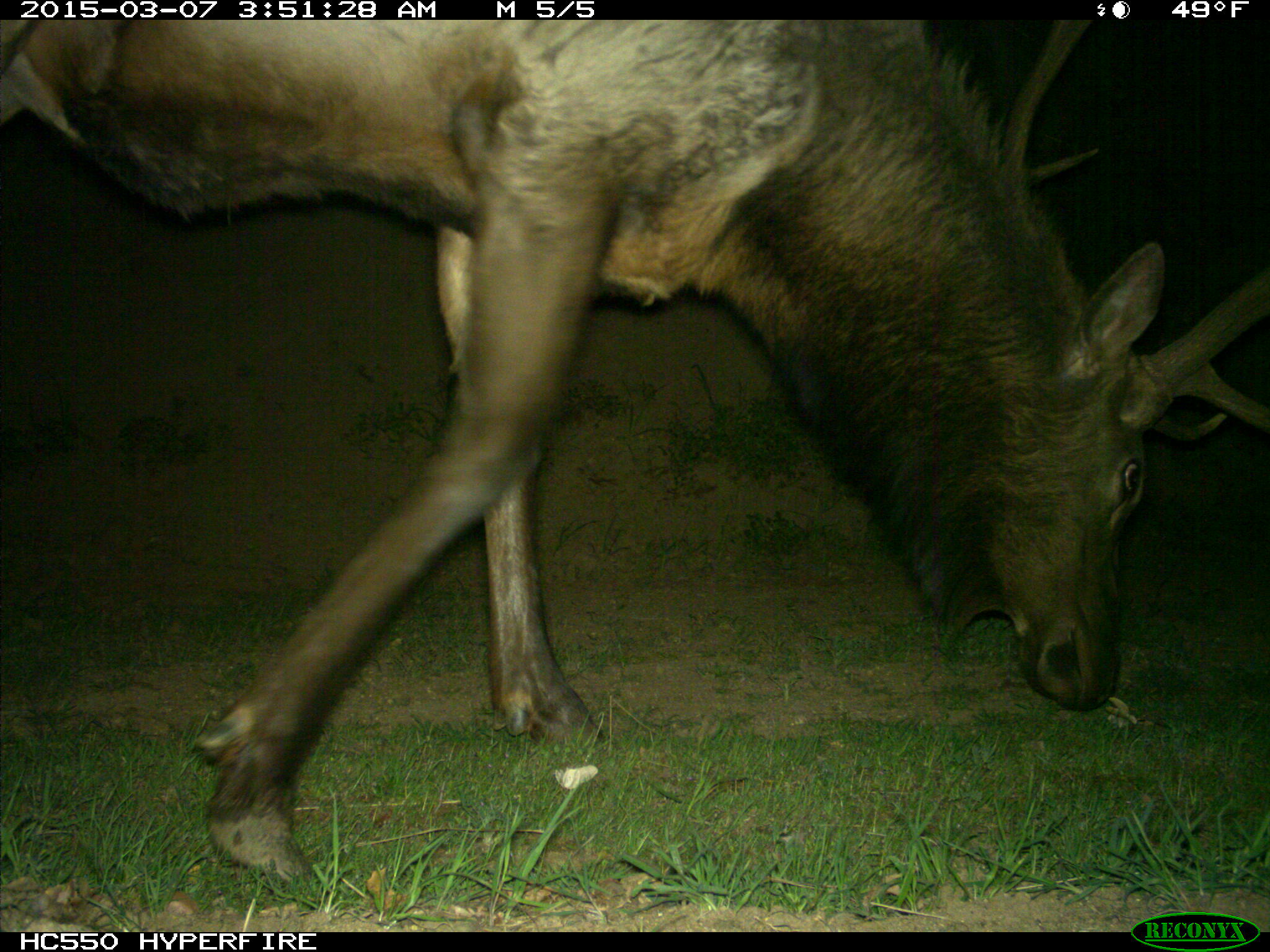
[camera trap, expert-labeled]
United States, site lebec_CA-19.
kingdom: Animalia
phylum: Chordata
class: Mammalia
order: Artiodactyla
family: Cervidae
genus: Cervus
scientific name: Cervus canadensis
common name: elk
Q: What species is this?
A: Cervus canadensis (elk).